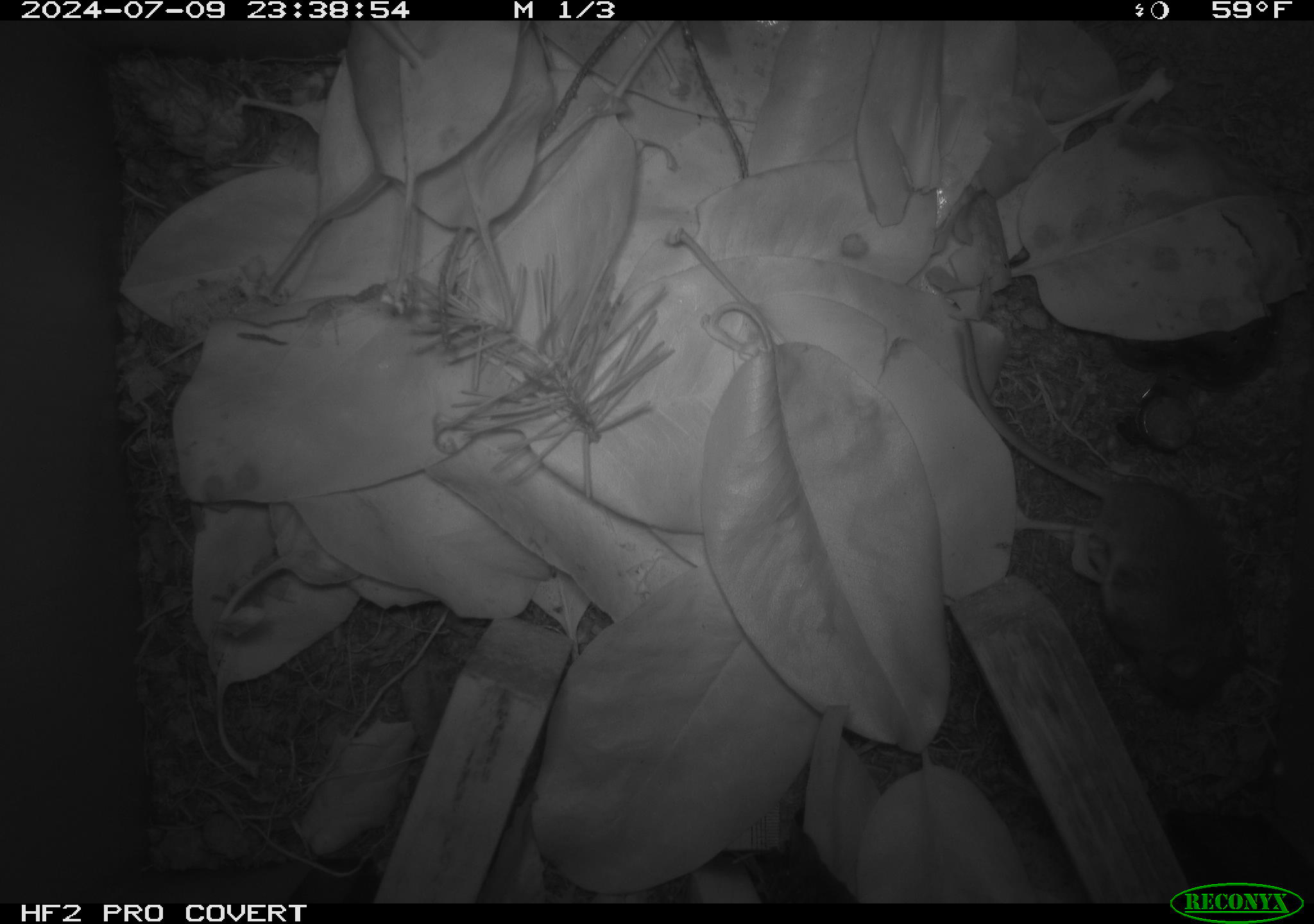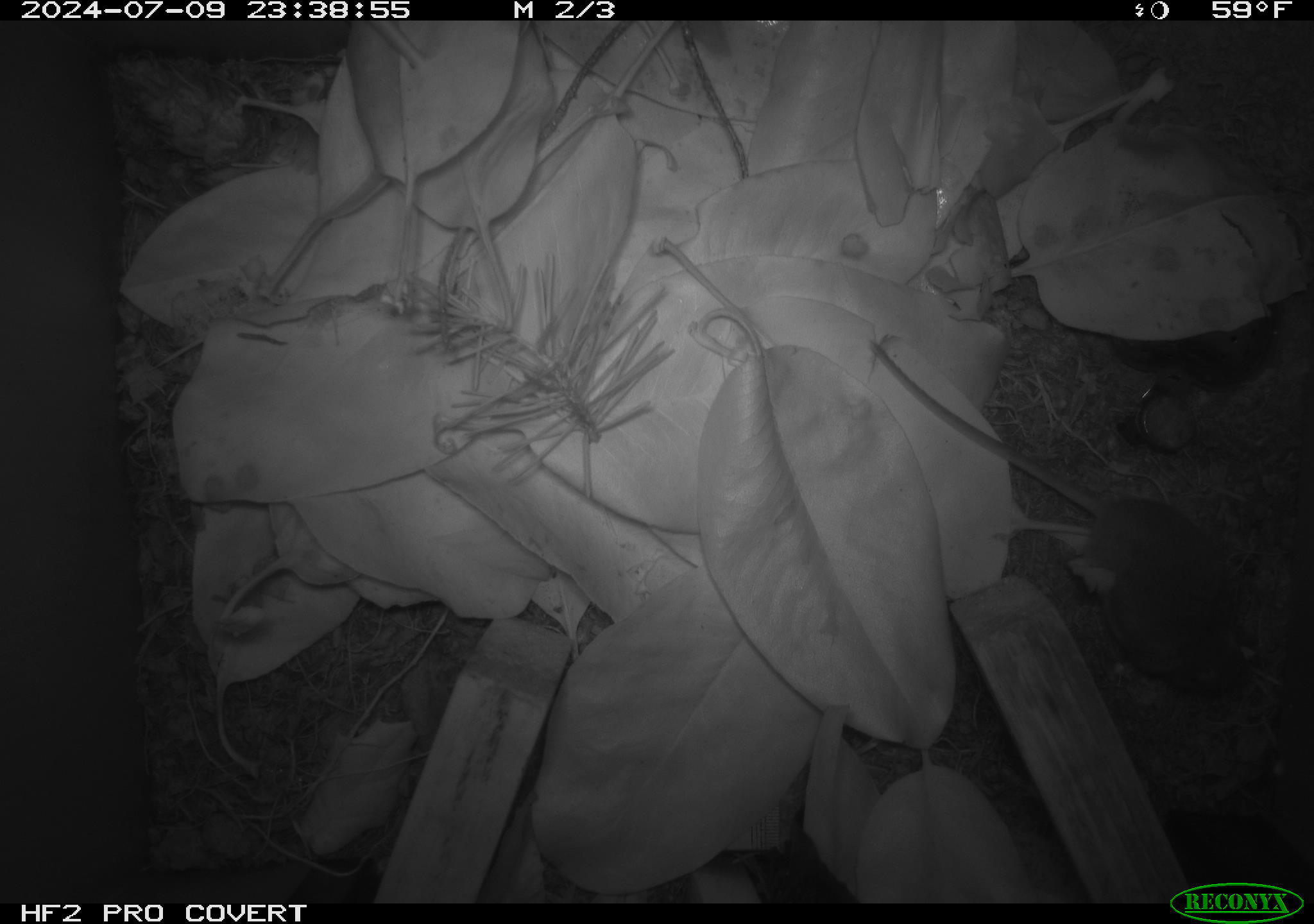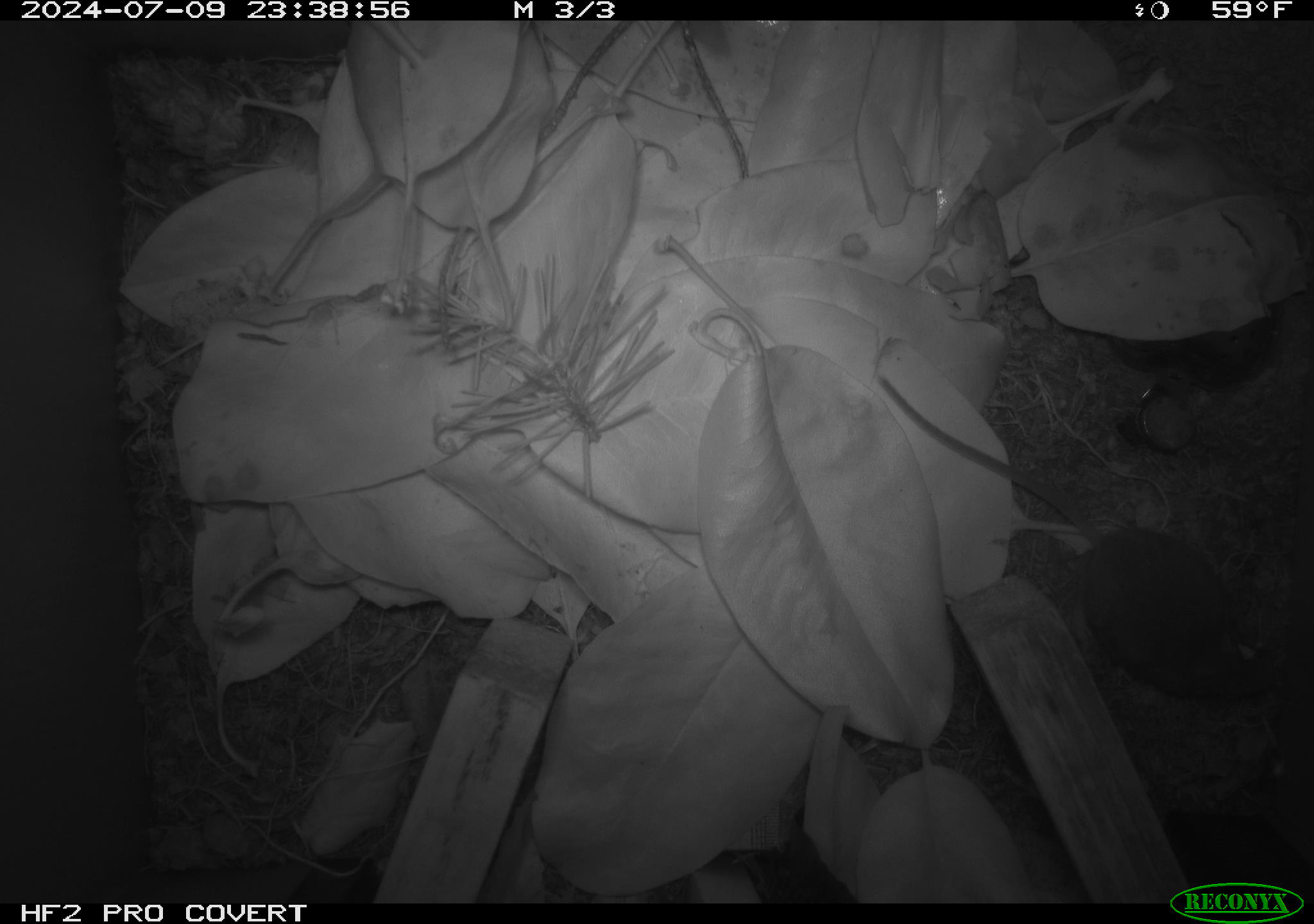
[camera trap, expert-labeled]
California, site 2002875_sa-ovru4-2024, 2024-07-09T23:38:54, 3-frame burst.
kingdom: Animalia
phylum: Chordata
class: Mammalia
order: Rodentia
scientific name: Rodentia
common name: mouse species